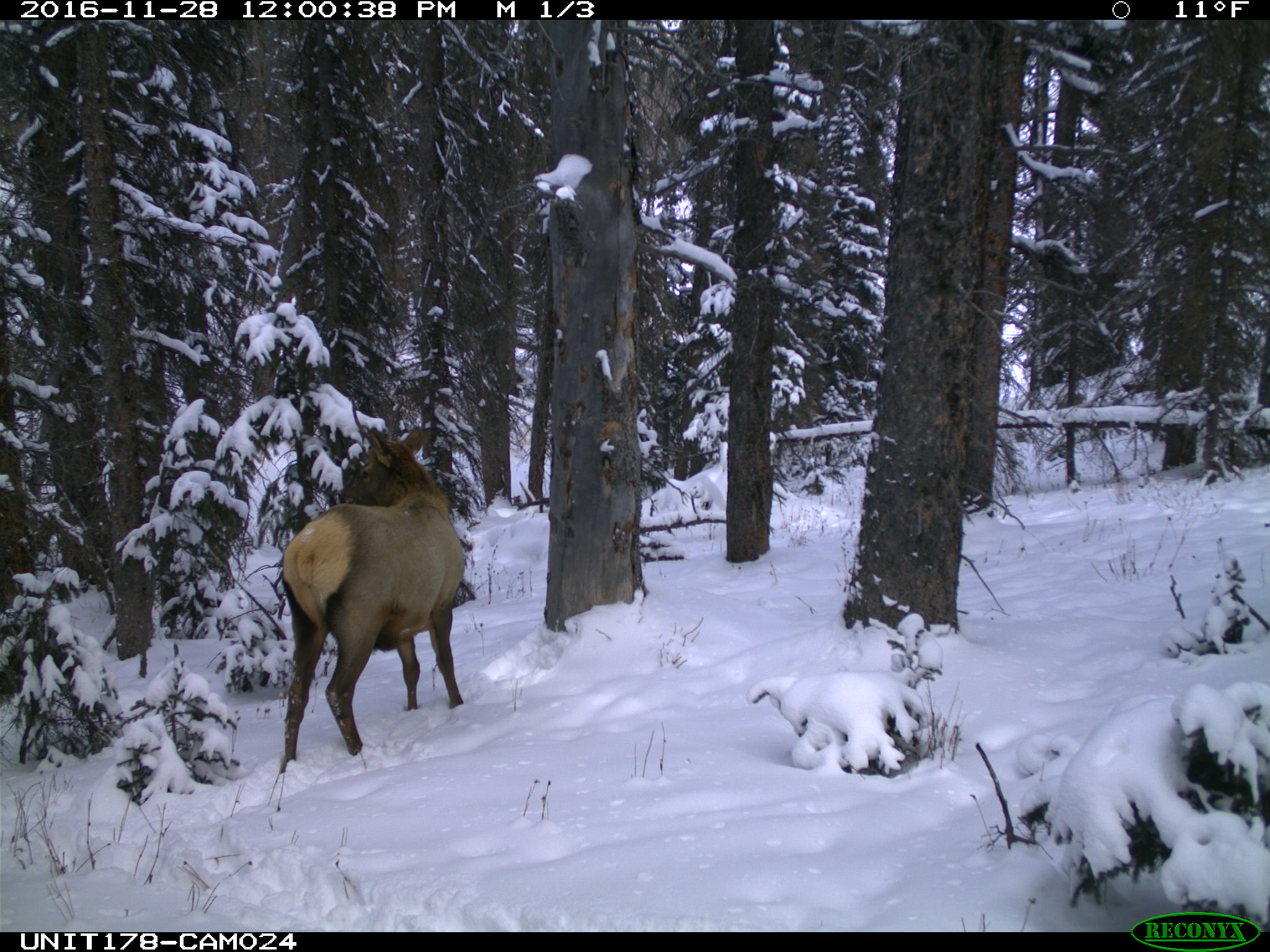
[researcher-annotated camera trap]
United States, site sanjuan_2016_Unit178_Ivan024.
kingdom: Animalia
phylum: Chordata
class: Mammalia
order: Artiodactyla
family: Cervidae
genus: Cervus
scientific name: Cervus elaphus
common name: red deer